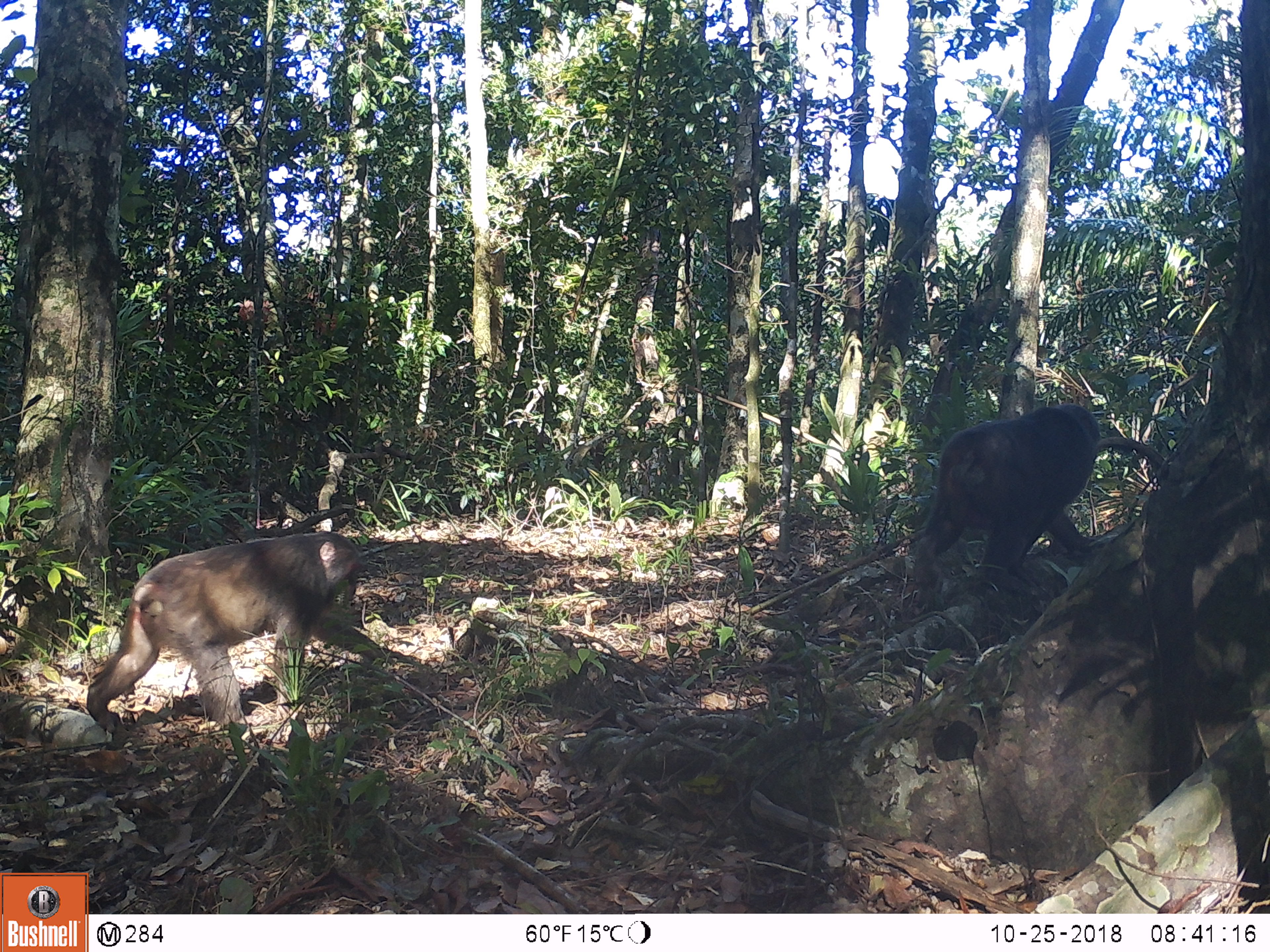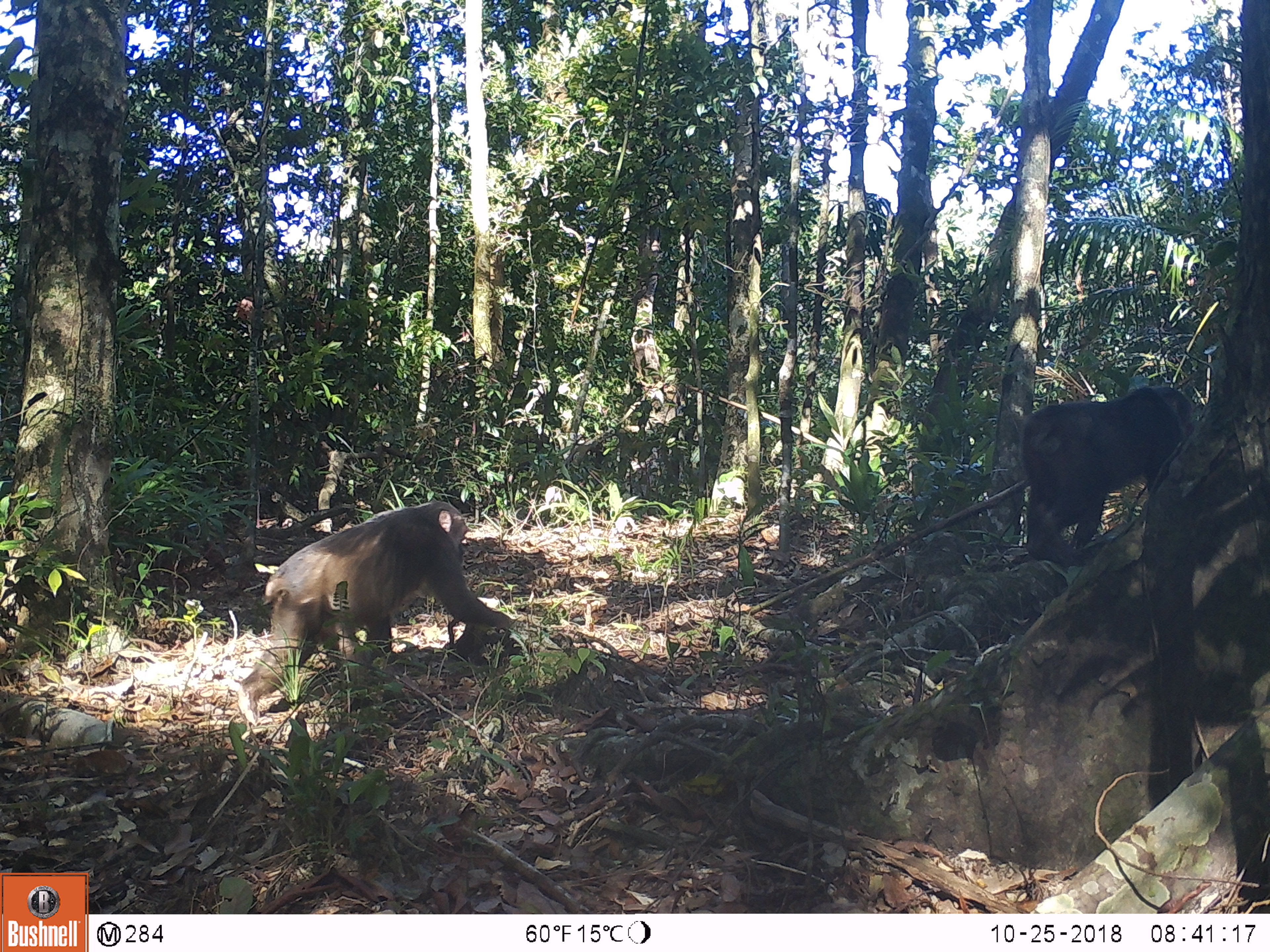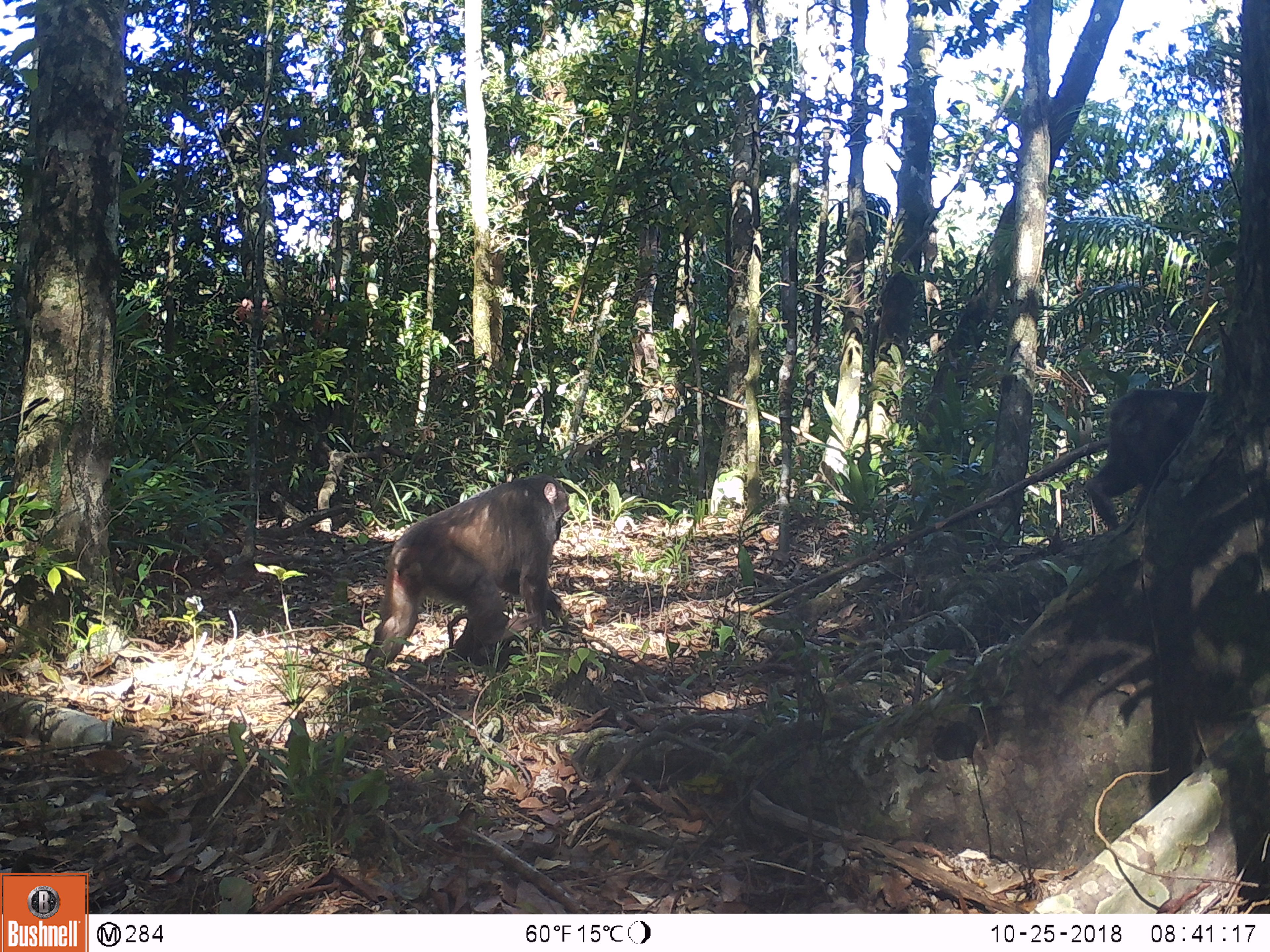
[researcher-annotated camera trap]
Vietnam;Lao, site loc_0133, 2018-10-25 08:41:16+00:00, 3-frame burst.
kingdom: Animalia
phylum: Chordata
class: Mammalia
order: Primates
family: Cercopithecidae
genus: Macaca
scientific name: Macaca arctoides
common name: stump-tailed macaque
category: stump tailed macaque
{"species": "stump tailed macaque (stump-tailed macaque) (Macaca arctoides)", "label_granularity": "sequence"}